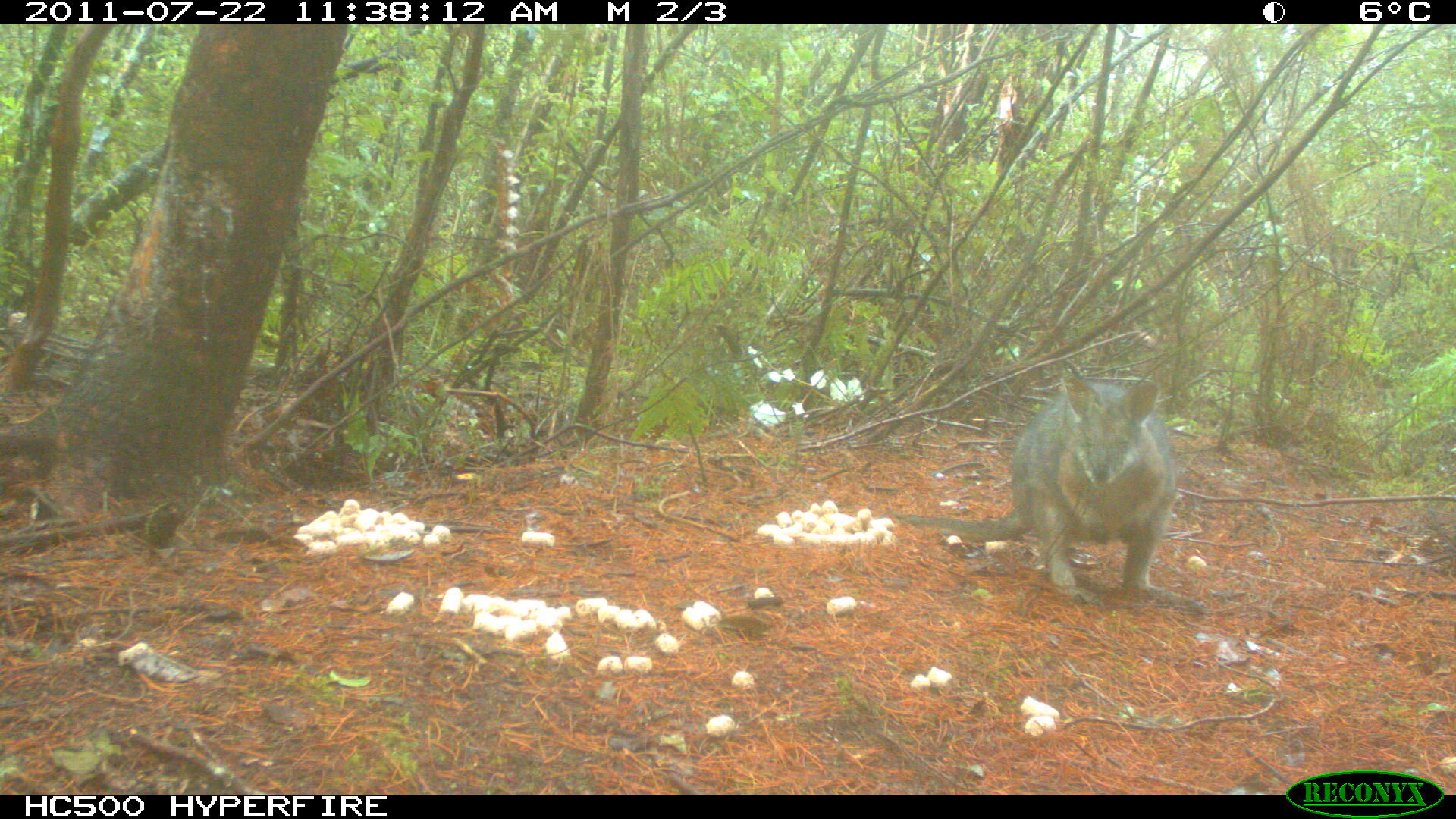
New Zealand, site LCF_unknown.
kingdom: Animalia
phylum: Chordata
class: Mammalia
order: Diprotodontia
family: Macropodidae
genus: Notamacropus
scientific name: Notamacropus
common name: wallaby